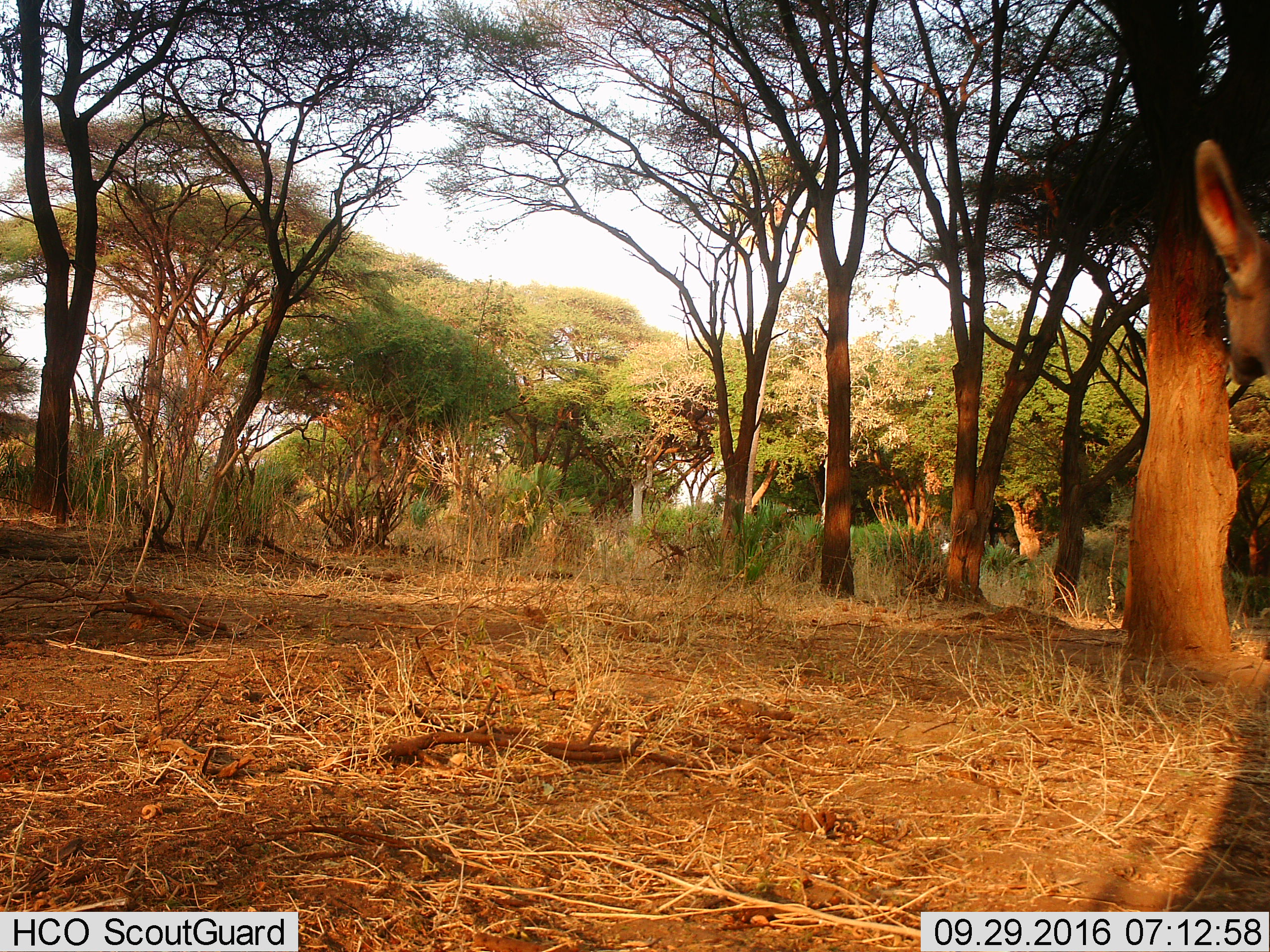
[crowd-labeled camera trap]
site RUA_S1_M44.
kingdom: Animalia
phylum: Chordata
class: Mammalia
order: Artiodactyla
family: Bovidae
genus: Aepyceros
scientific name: Aepyceros melampus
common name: impala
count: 1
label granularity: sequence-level